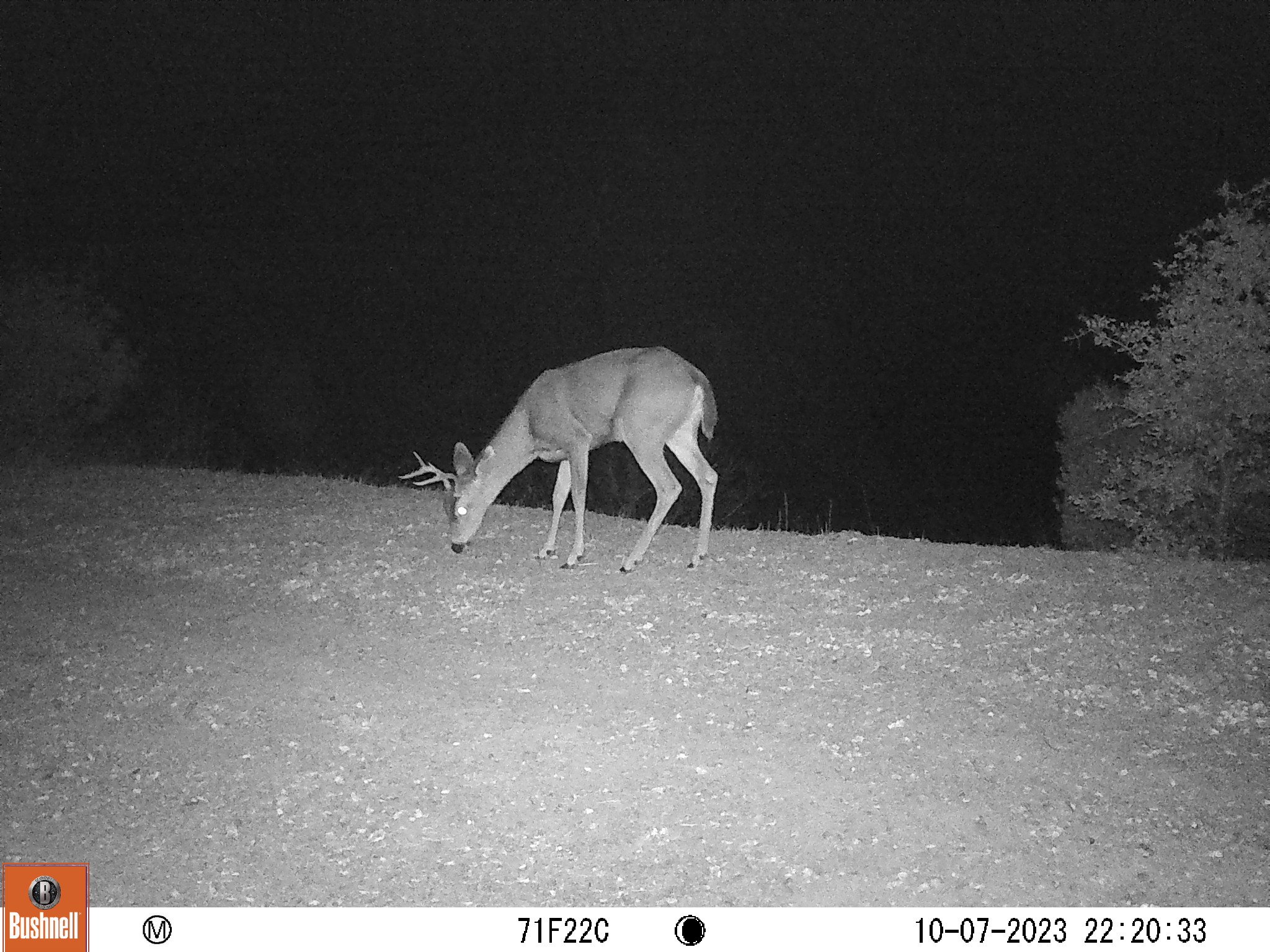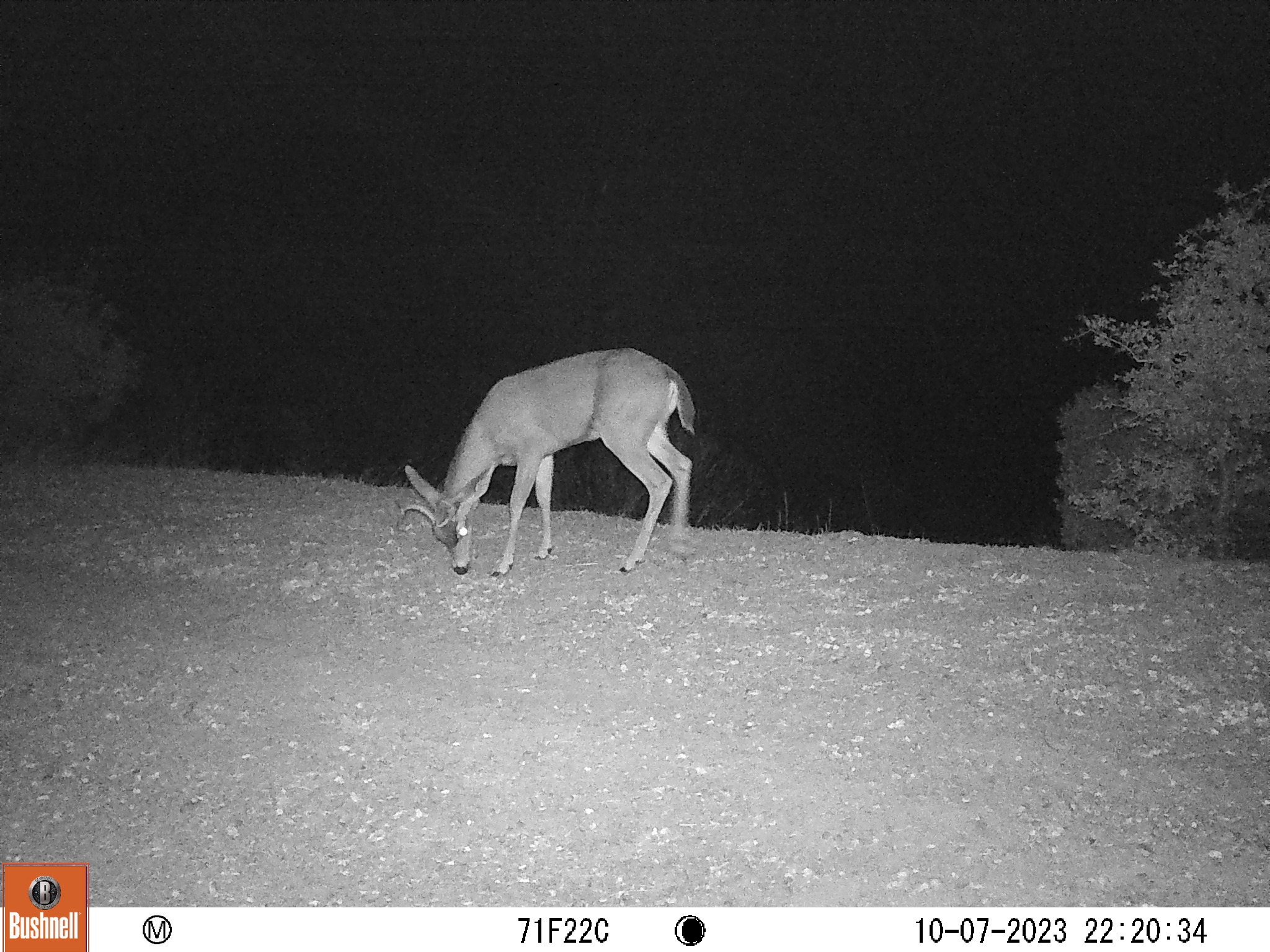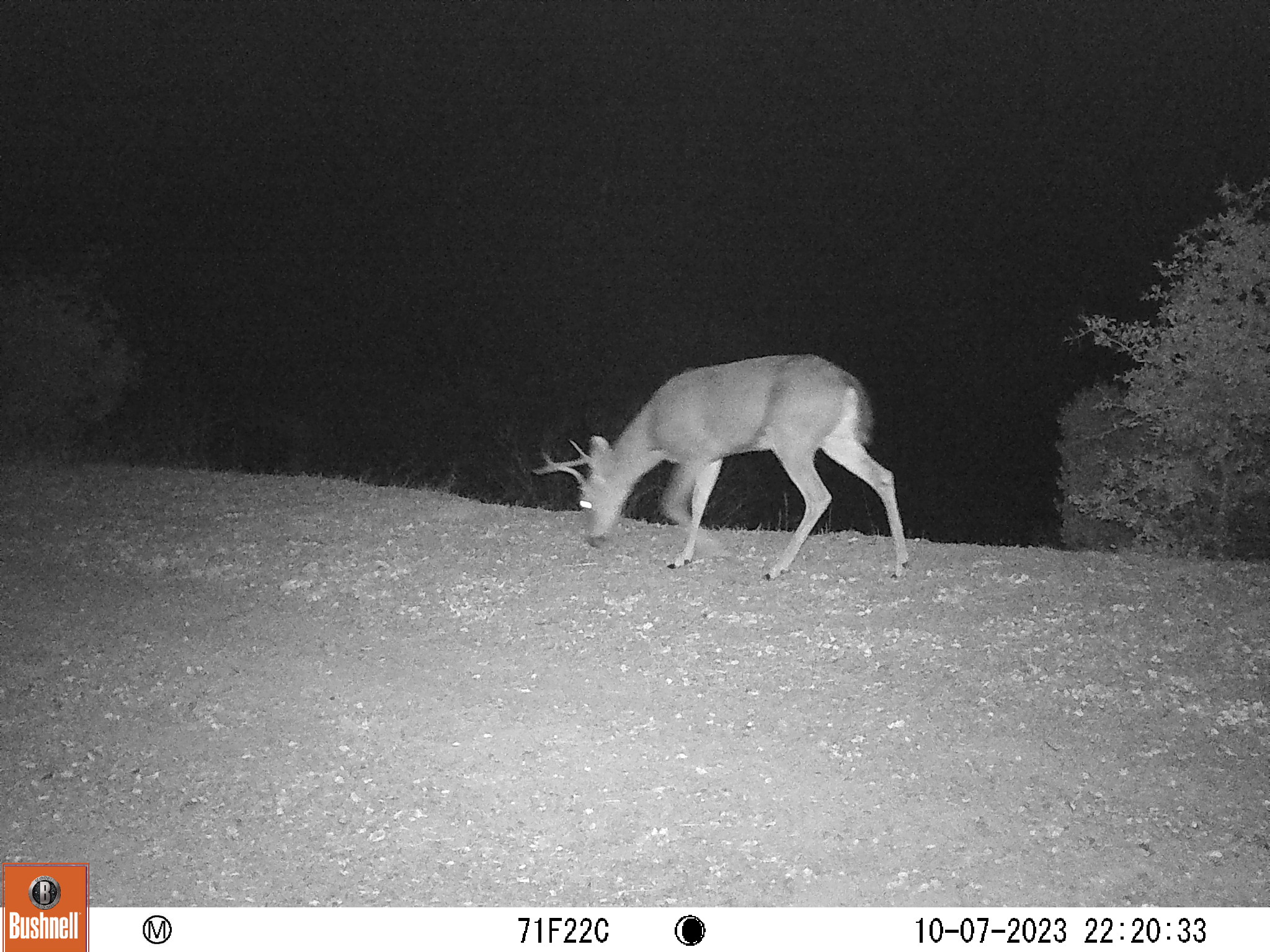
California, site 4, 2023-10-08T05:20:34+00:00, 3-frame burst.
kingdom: Animalia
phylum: Chordata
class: Mammalia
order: Artiodactyla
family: Cervidae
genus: Odocoileus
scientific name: Odocoileus hemionus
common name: mule deer